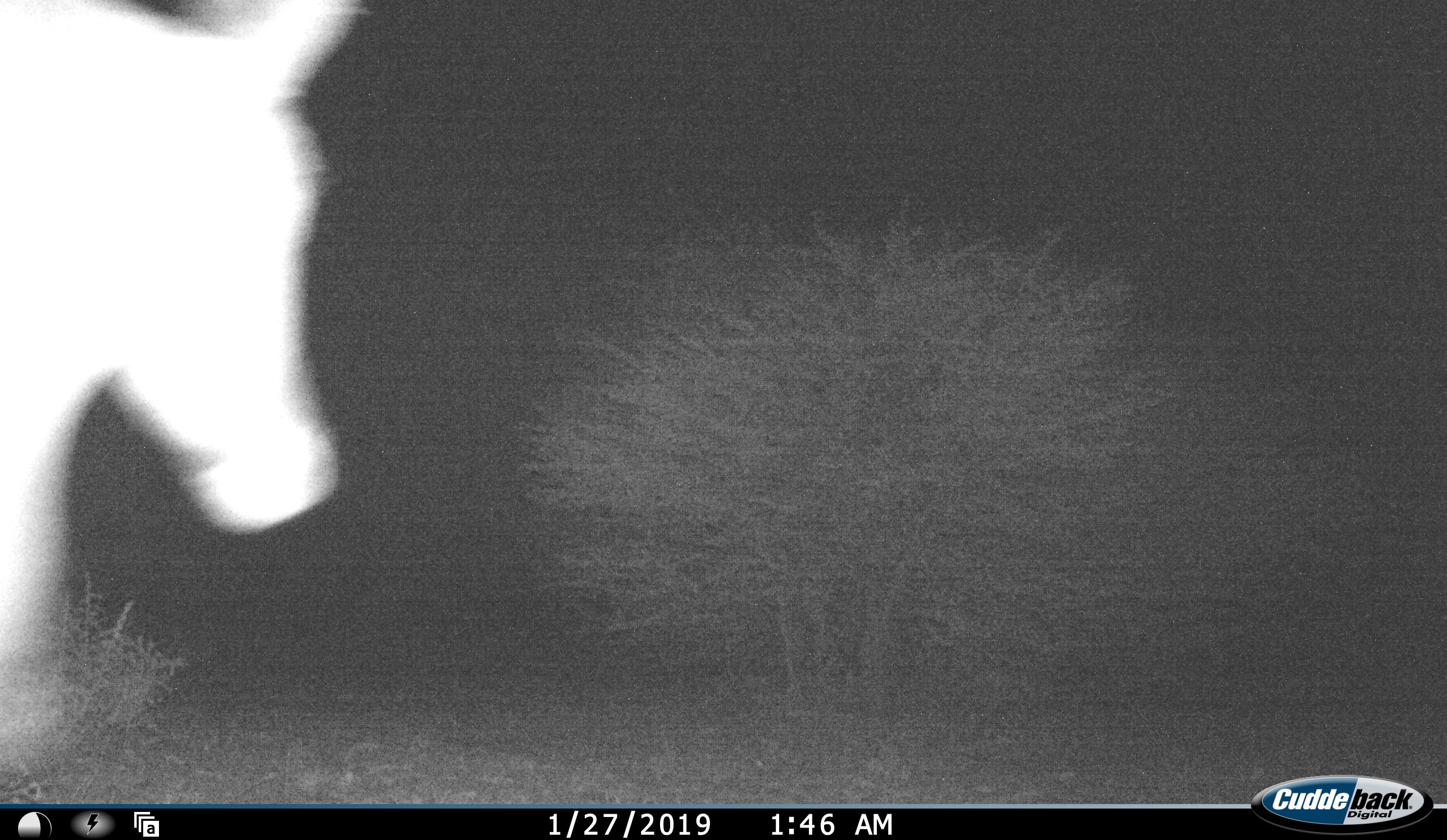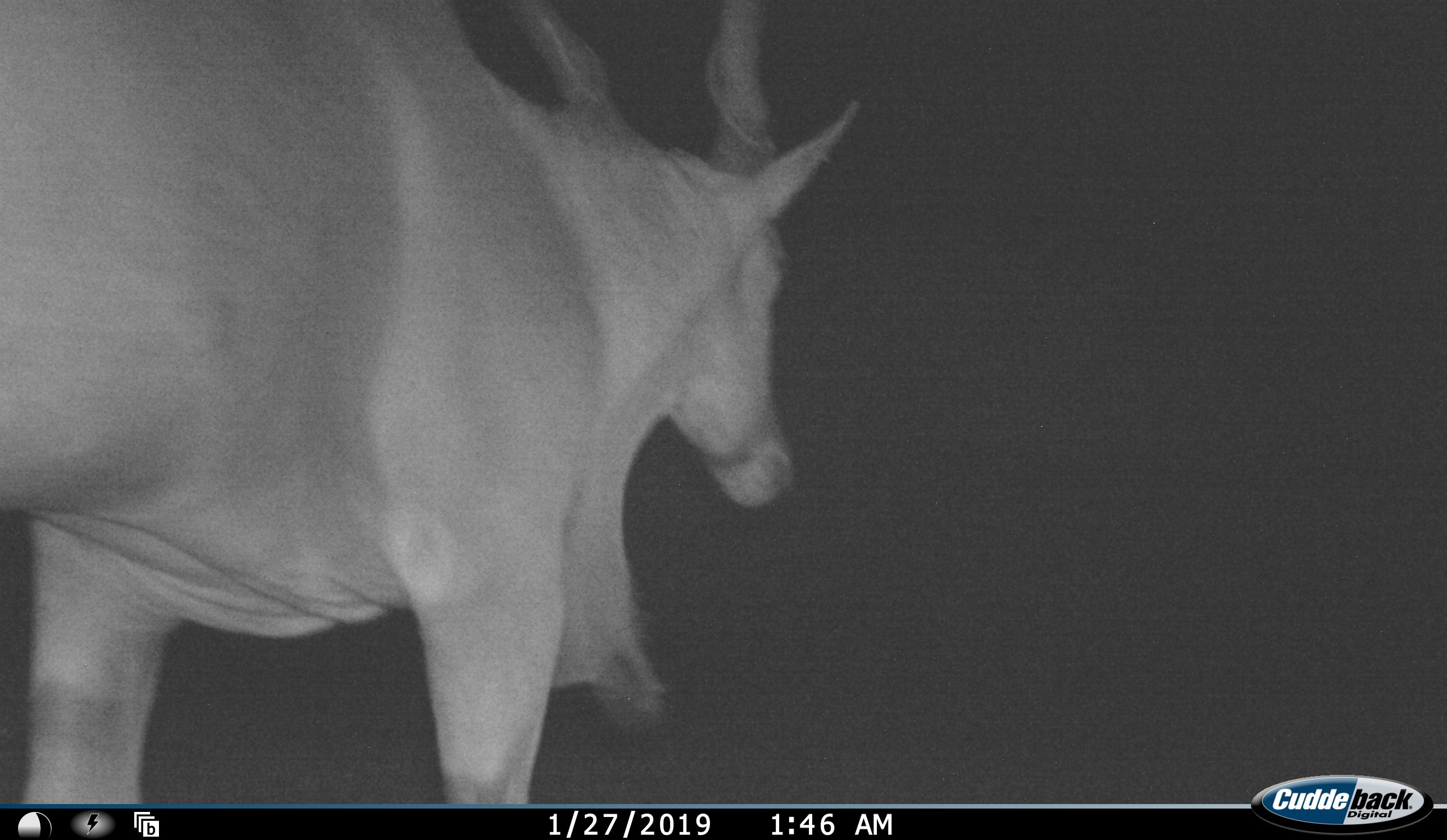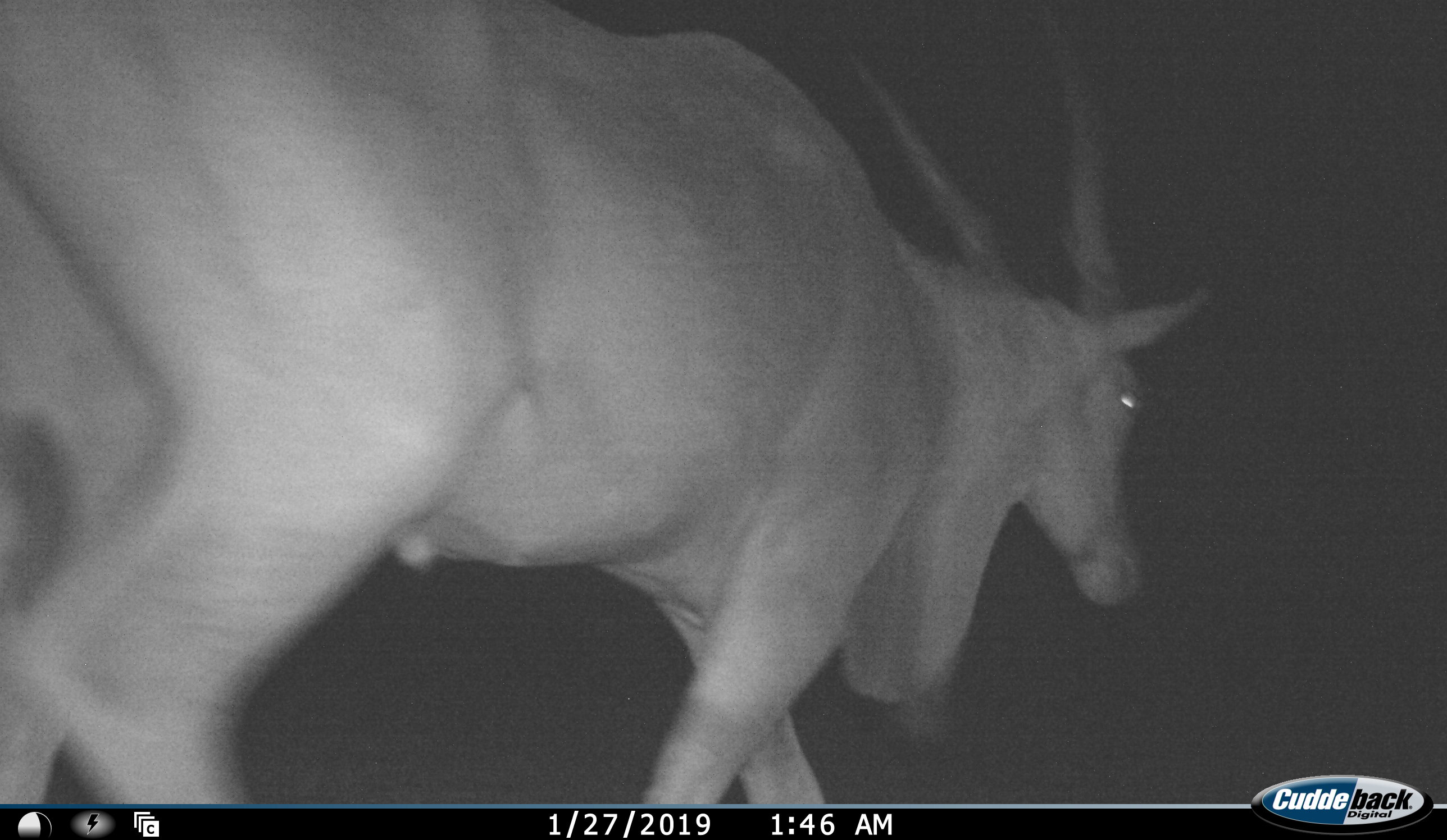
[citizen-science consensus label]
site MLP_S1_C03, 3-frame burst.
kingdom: Animalia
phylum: Chordata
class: Mammalia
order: Artiodactyla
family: Bovidae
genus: Tragelaphus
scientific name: Tragelaphus oryx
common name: eland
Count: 1.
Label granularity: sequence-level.